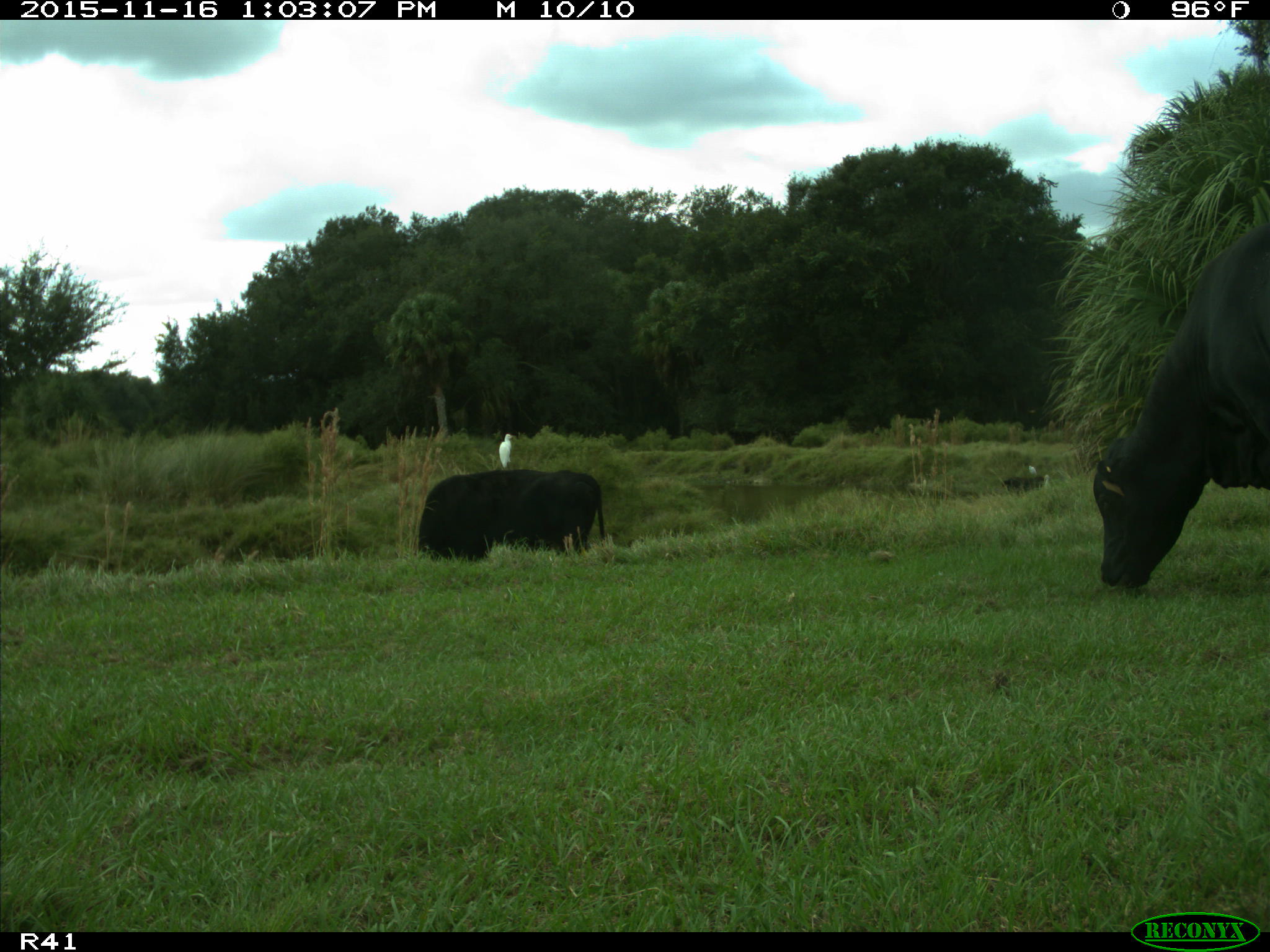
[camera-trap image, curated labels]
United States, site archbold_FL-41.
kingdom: Animalia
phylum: Chordata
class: Mammalia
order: Artiodactyla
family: Bovidae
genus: Bos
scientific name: Bos taurus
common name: domestic cow